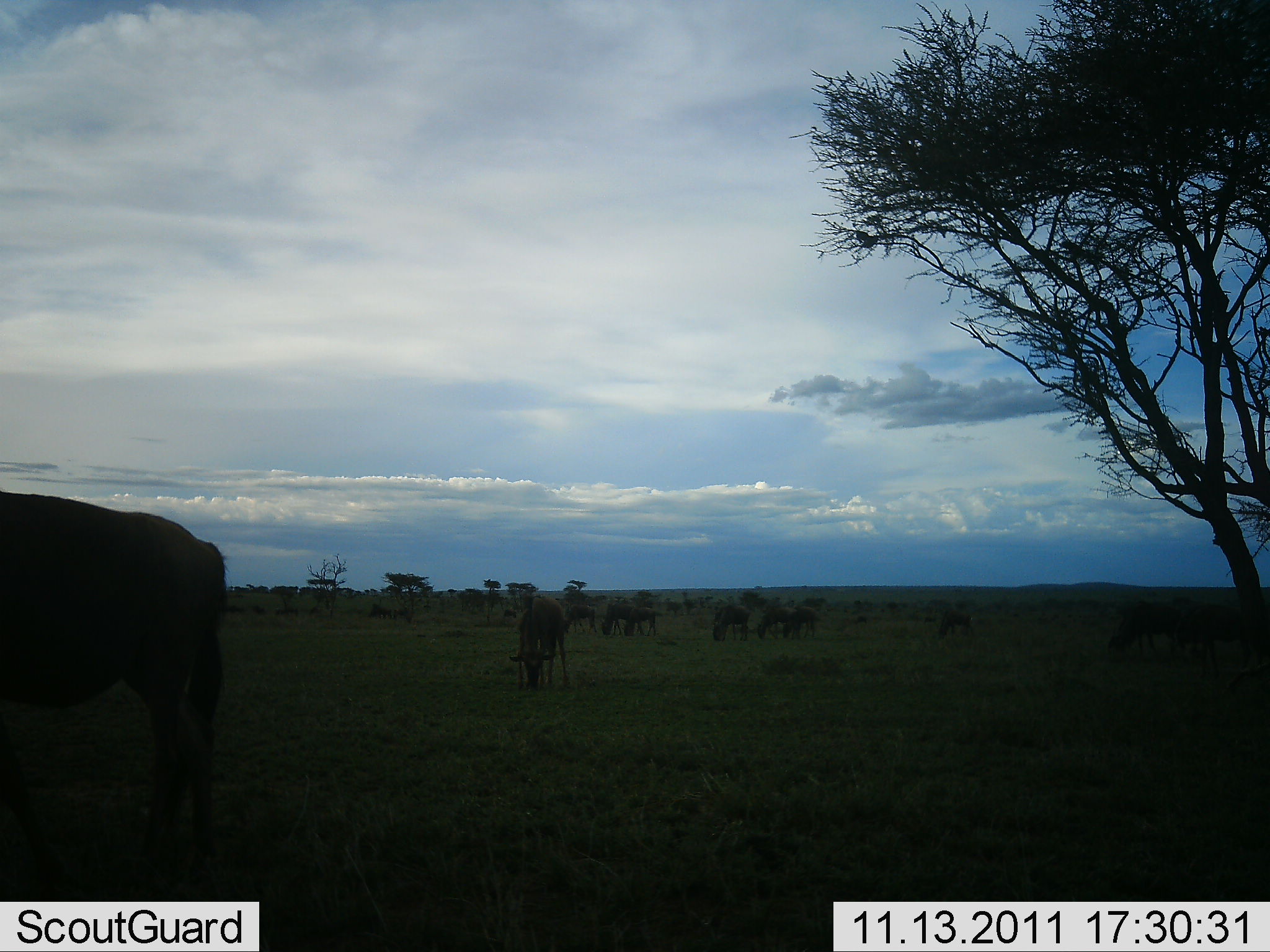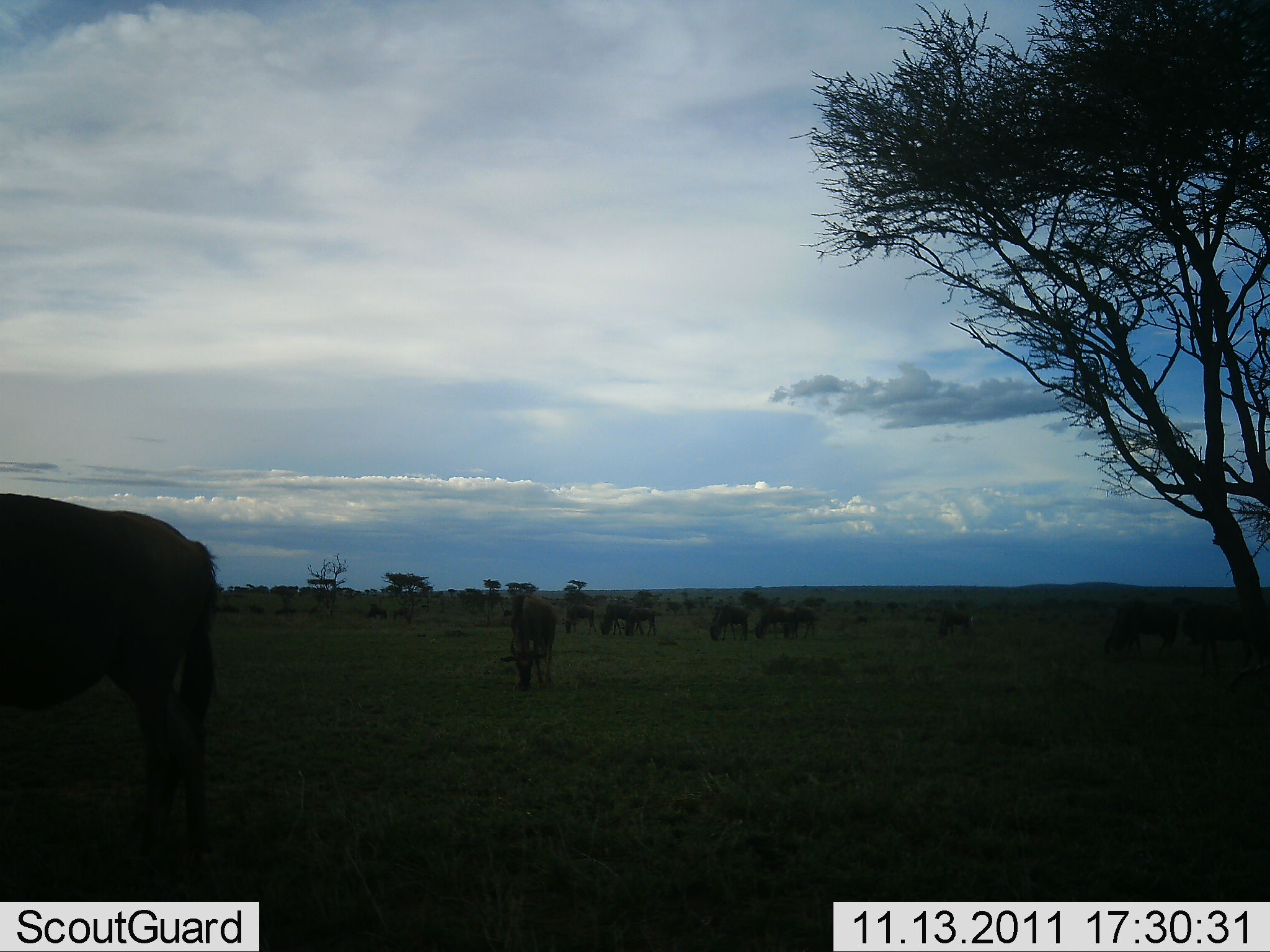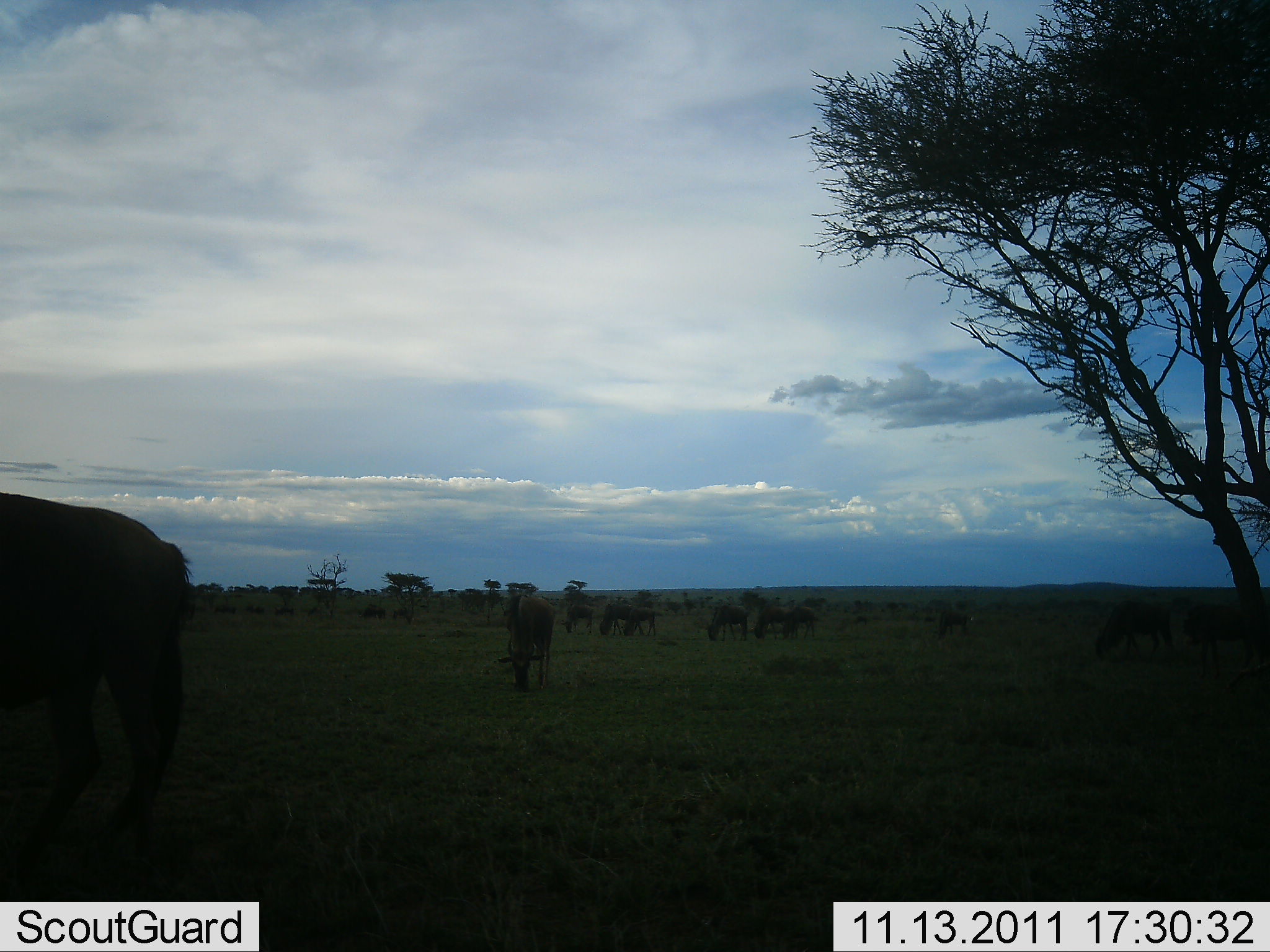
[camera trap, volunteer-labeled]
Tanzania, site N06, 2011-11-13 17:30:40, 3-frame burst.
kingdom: Animalia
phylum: Chordata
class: Mammalia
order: Artiodactyla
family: Bovidae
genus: Connochaetes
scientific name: Connochaetes taurinus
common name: blue wildebeest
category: wildebeest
Wildebeest (blue wildebeest) (Connochaetes taurinus), count 11-50. Behavior (volunteer vote fractions): standing 58%, resting 17%, moving 8%, interacting 0%. Young present (vote fraction): 0%. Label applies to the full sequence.